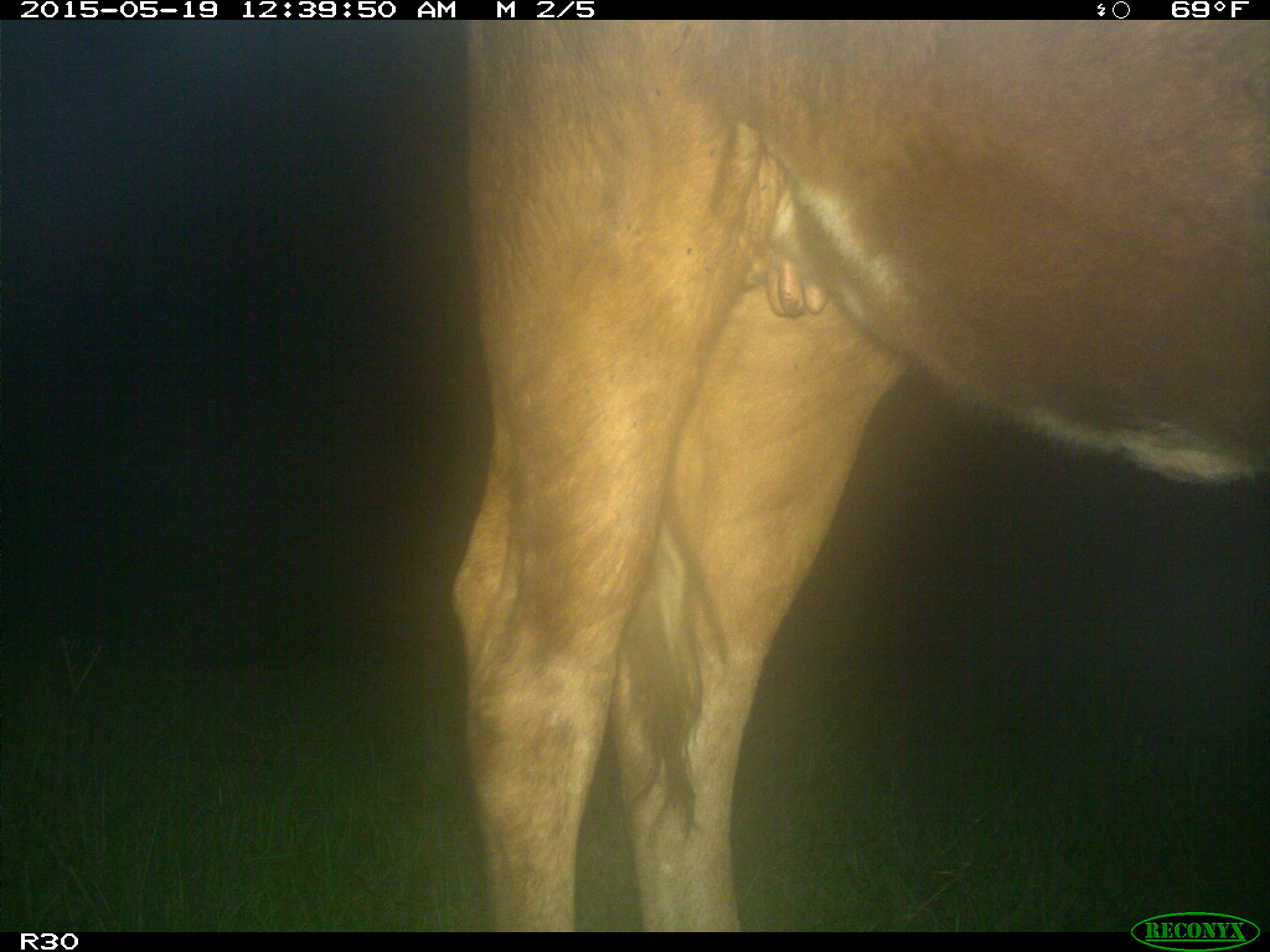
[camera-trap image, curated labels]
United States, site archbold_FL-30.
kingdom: Animalia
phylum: Chordata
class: Mammalia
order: Artiodactyla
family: Bovidae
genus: Bos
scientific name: Bos taurus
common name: domestic cow